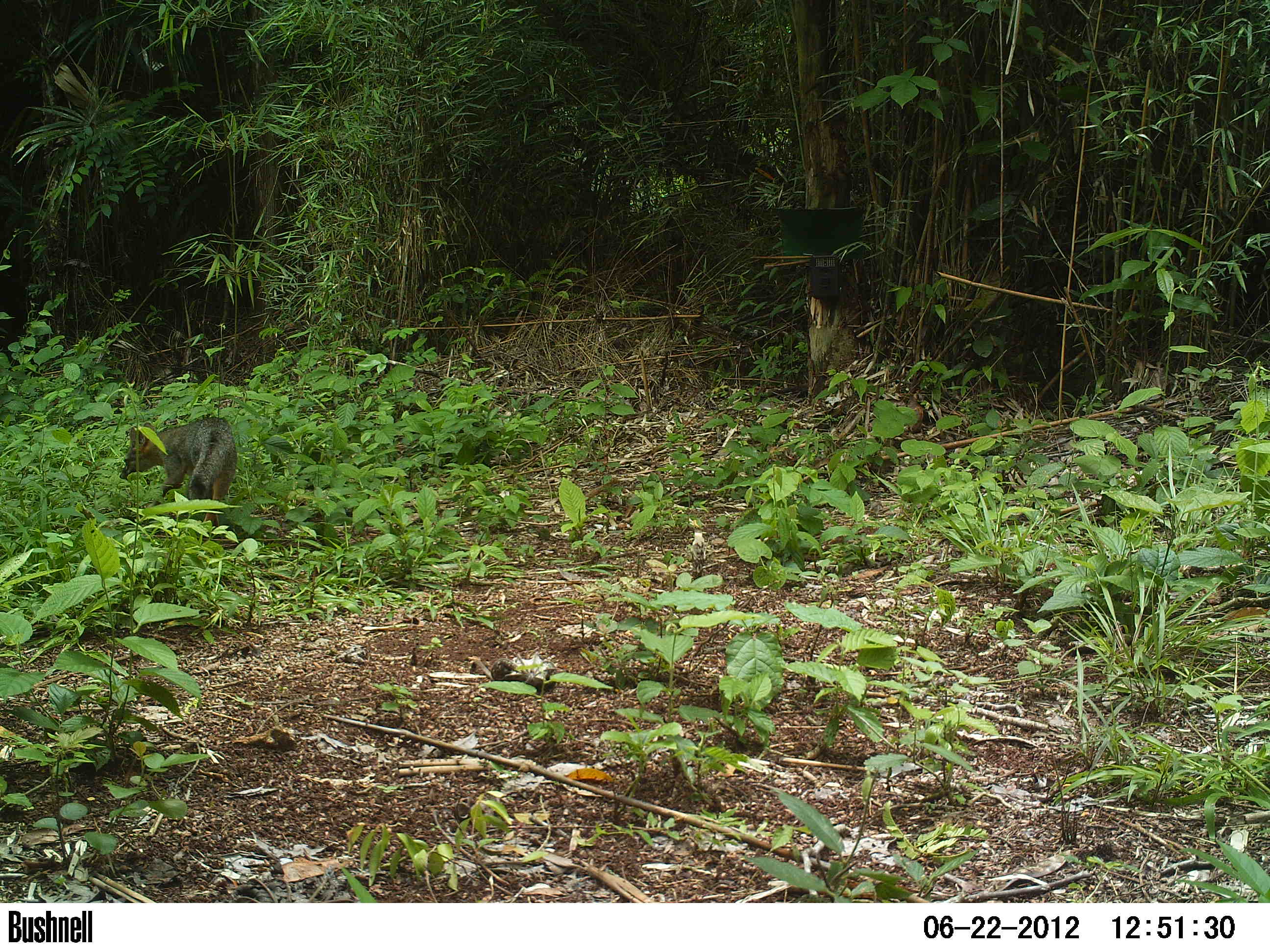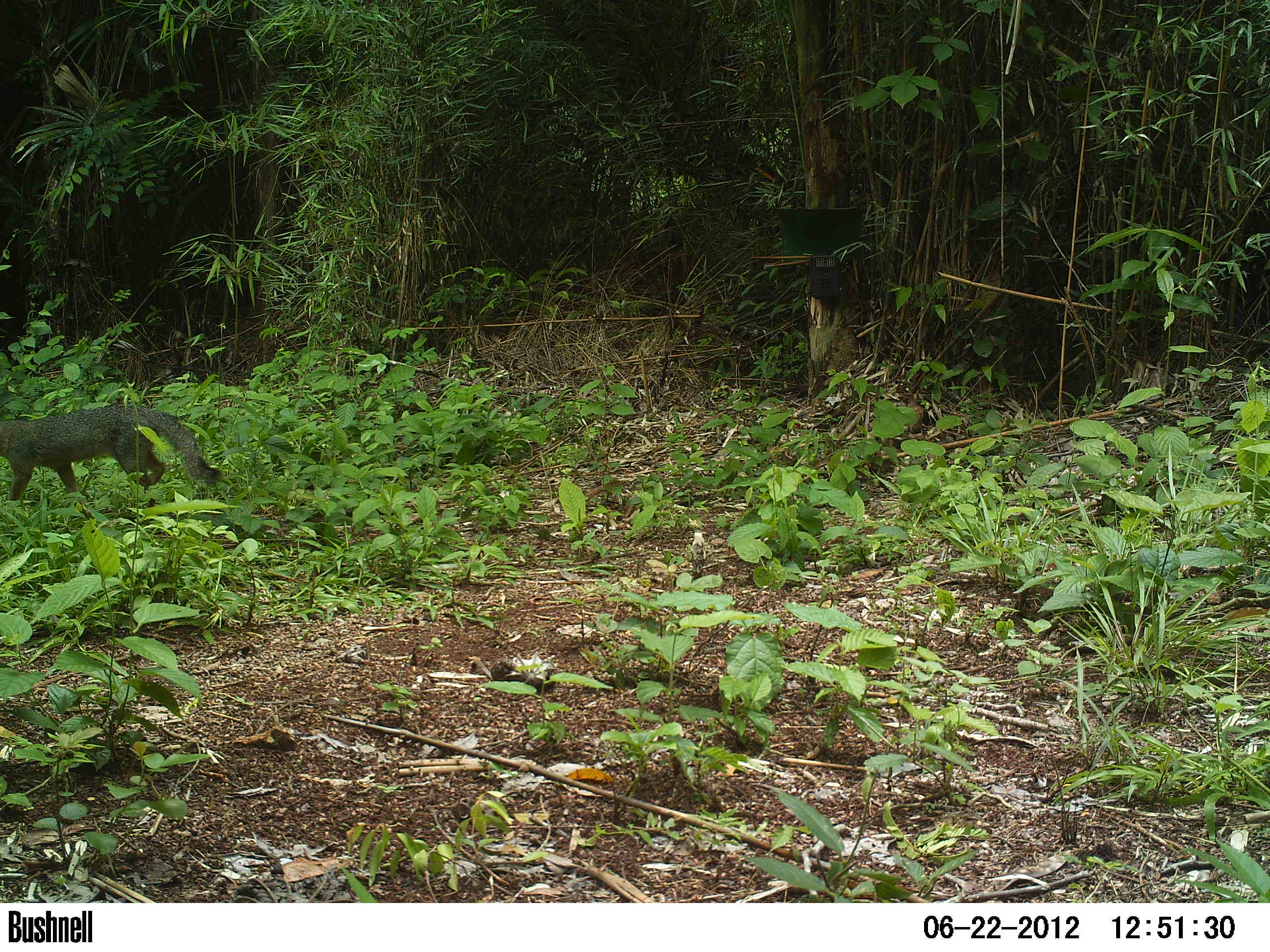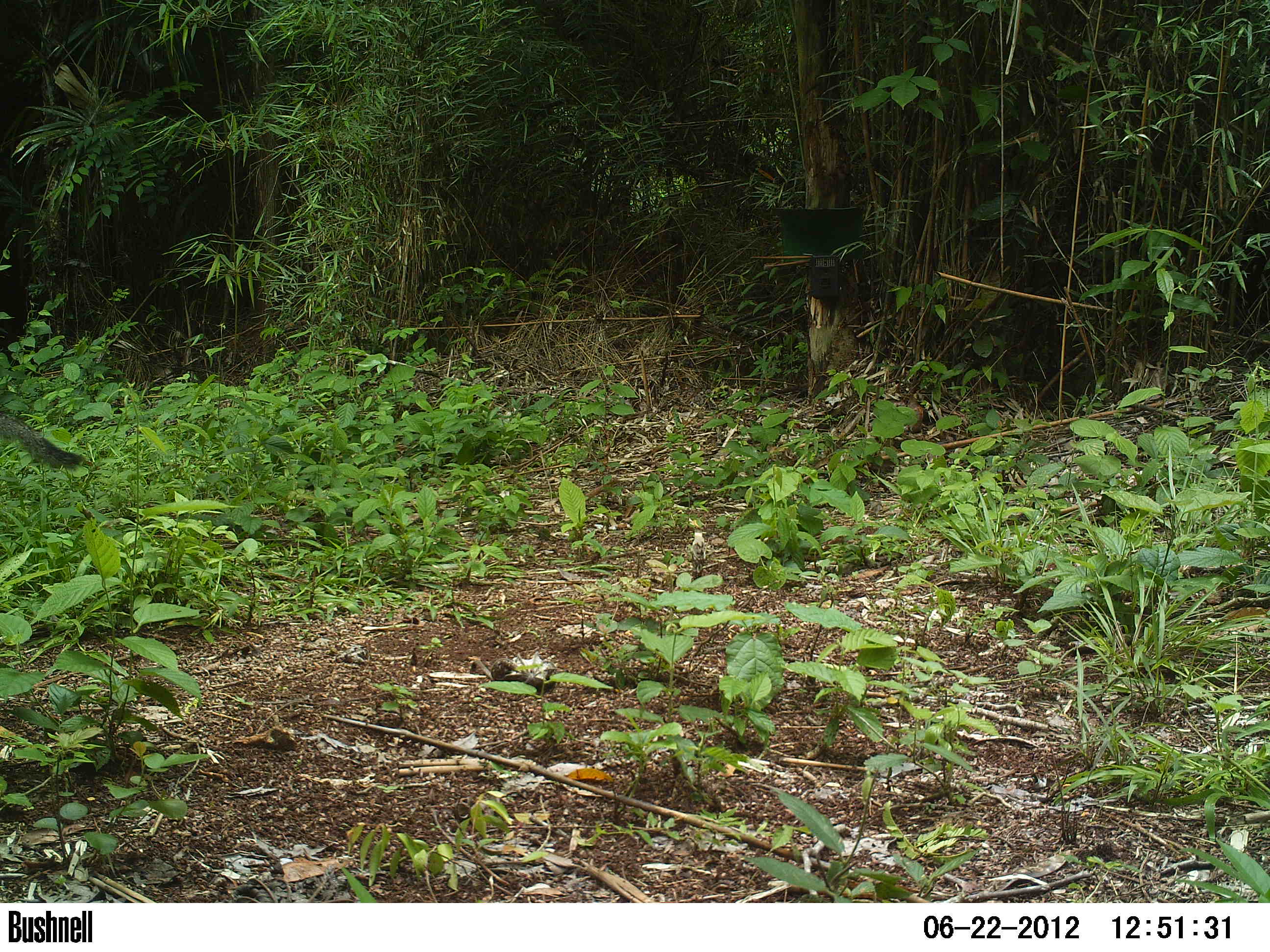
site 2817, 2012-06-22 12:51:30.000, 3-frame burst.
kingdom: Animalia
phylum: Chordata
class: Mammalia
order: Carnivora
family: Canidae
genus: Urocyon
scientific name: Urocyon cinereoargenteus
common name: gray fox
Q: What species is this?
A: Urocyon cinereoargenteus (gray fox).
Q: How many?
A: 1.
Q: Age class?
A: Adult.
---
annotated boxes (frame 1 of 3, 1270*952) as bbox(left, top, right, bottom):
urocyon cinereoargenteus: bbox(119, 417, 237, 528)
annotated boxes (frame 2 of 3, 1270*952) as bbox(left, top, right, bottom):
urocyon cinereoargenteus: bbox(0, 402, 223, 508)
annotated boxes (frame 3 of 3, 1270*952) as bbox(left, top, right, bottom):
urocyon cinereoargenteus: bbox(0, 410, 86, 471)